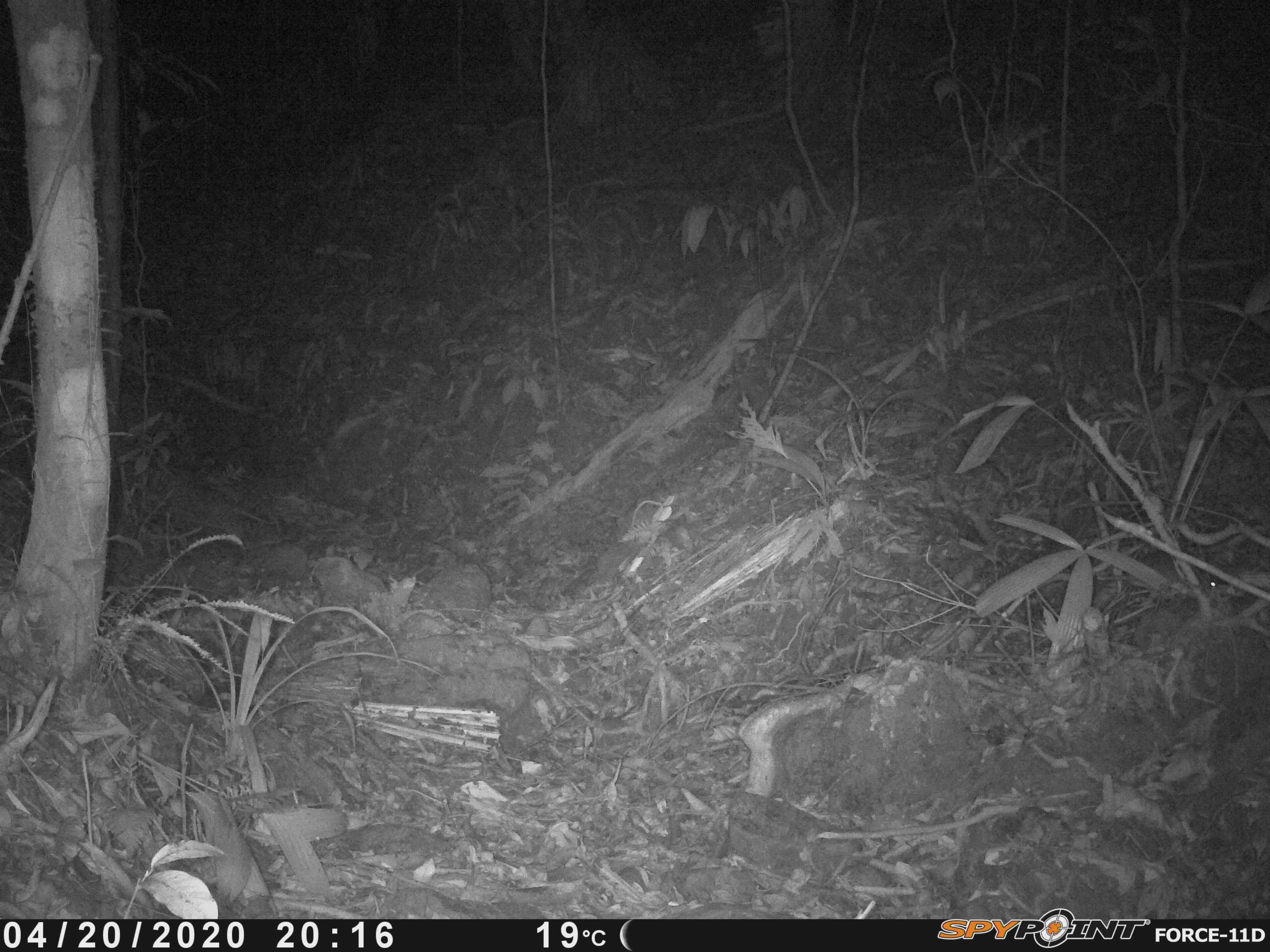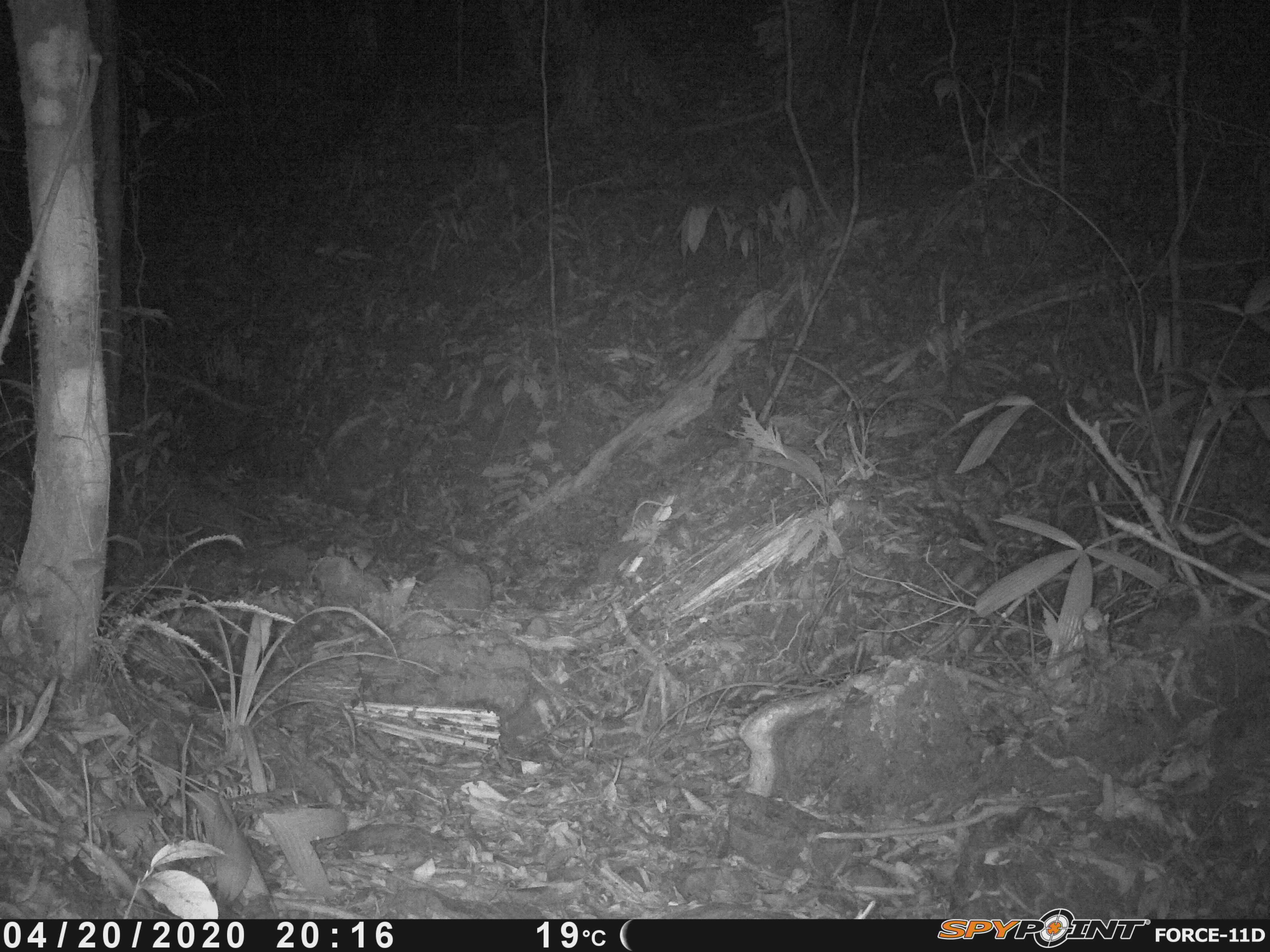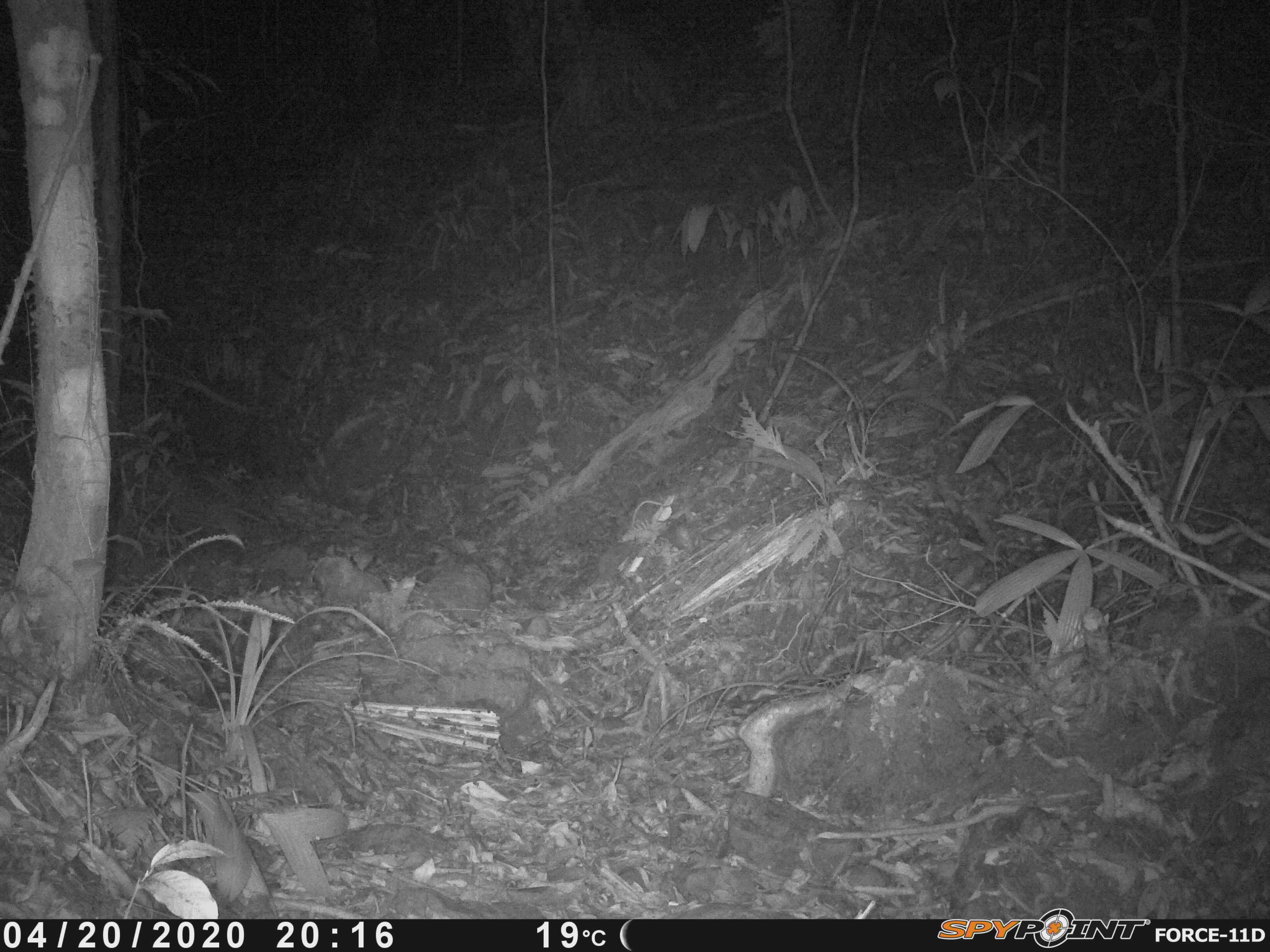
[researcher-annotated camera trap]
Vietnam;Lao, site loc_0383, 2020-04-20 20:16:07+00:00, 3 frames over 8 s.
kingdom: Animalia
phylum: Chordata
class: Mammalia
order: Rodentia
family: Muridae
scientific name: Muridae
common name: old-world mice and rats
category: unidentified murid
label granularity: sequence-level